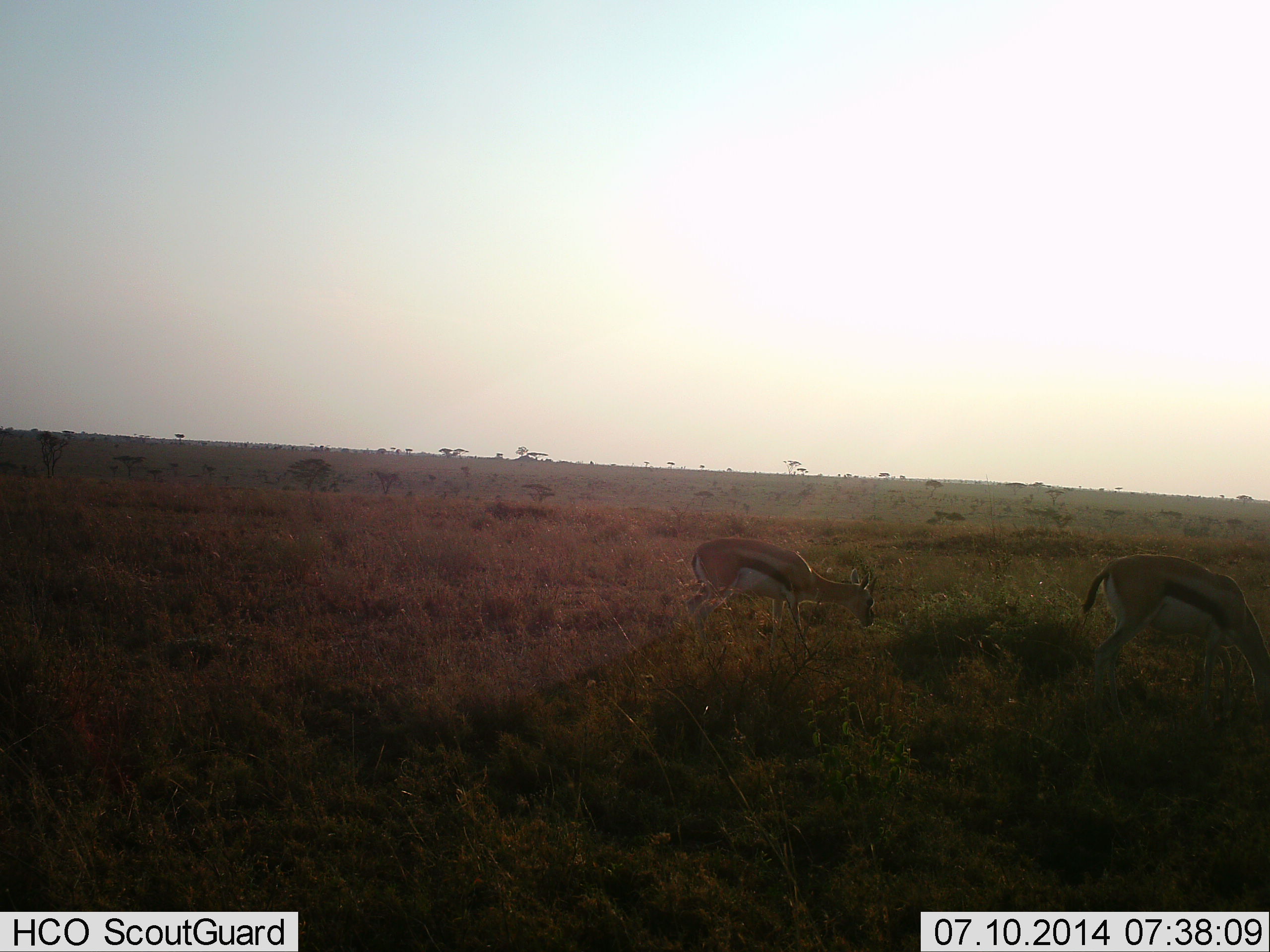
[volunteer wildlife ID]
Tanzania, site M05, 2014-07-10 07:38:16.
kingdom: Animalia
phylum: Chordata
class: Mammalia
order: Artiodactyla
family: Bovidae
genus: Eudorcas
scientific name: Eudorcas thomsonii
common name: thomson's gazelle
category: gazellethomsons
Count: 2.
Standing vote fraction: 50%.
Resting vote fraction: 0%.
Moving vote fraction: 0%.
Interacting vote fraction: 0%.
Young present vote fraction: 0%.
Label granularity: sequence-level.